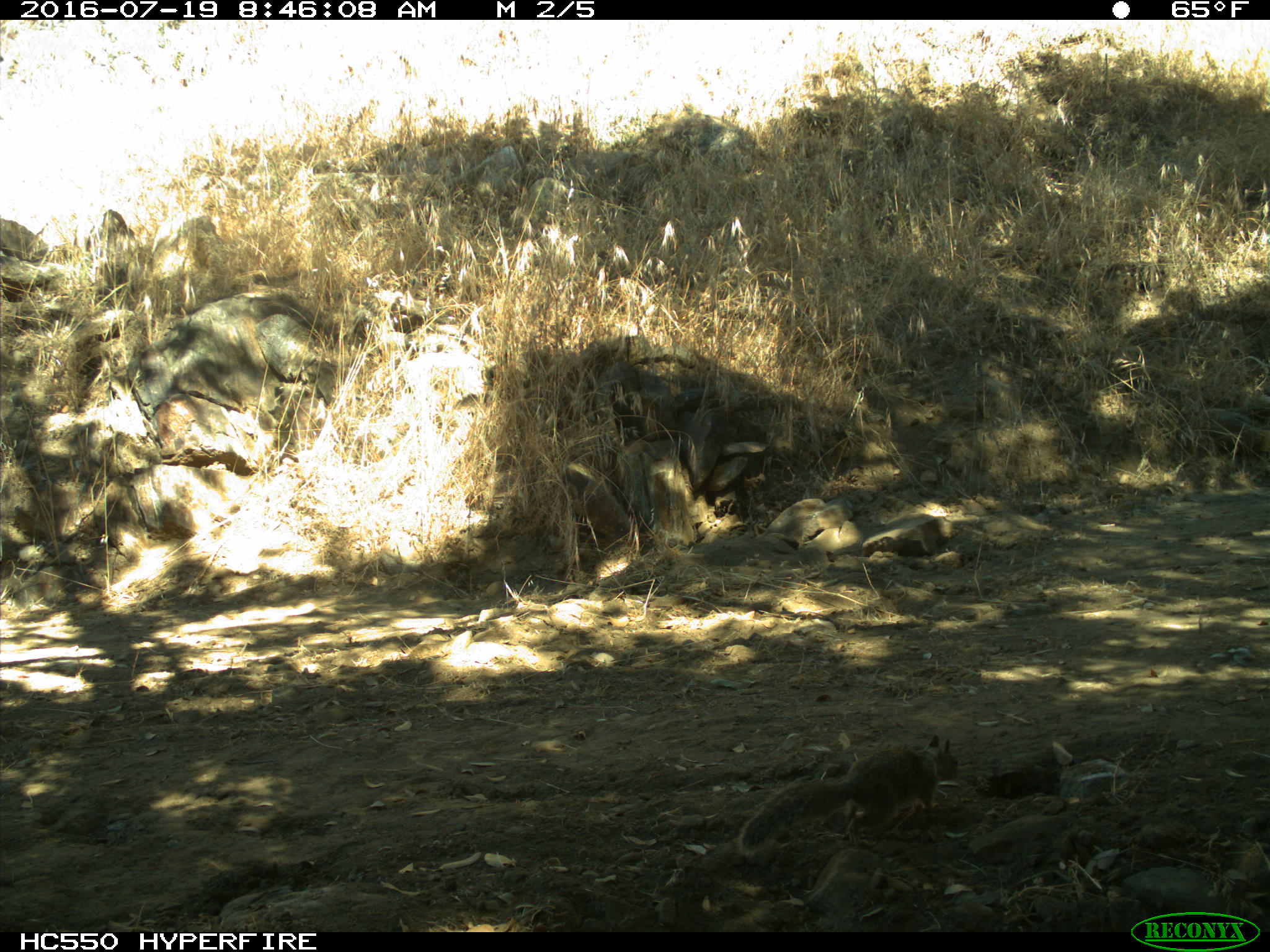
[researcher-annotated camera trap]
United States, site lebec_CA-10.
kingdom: Animalia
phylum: Chordata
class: Mammalia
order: Rodentia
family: Sciuridae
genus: Otospermophilus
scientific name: Otospermophilus beecheyi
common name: california ground squirrel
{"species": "Otospermophilus beecheyi (california ground squirrel)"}